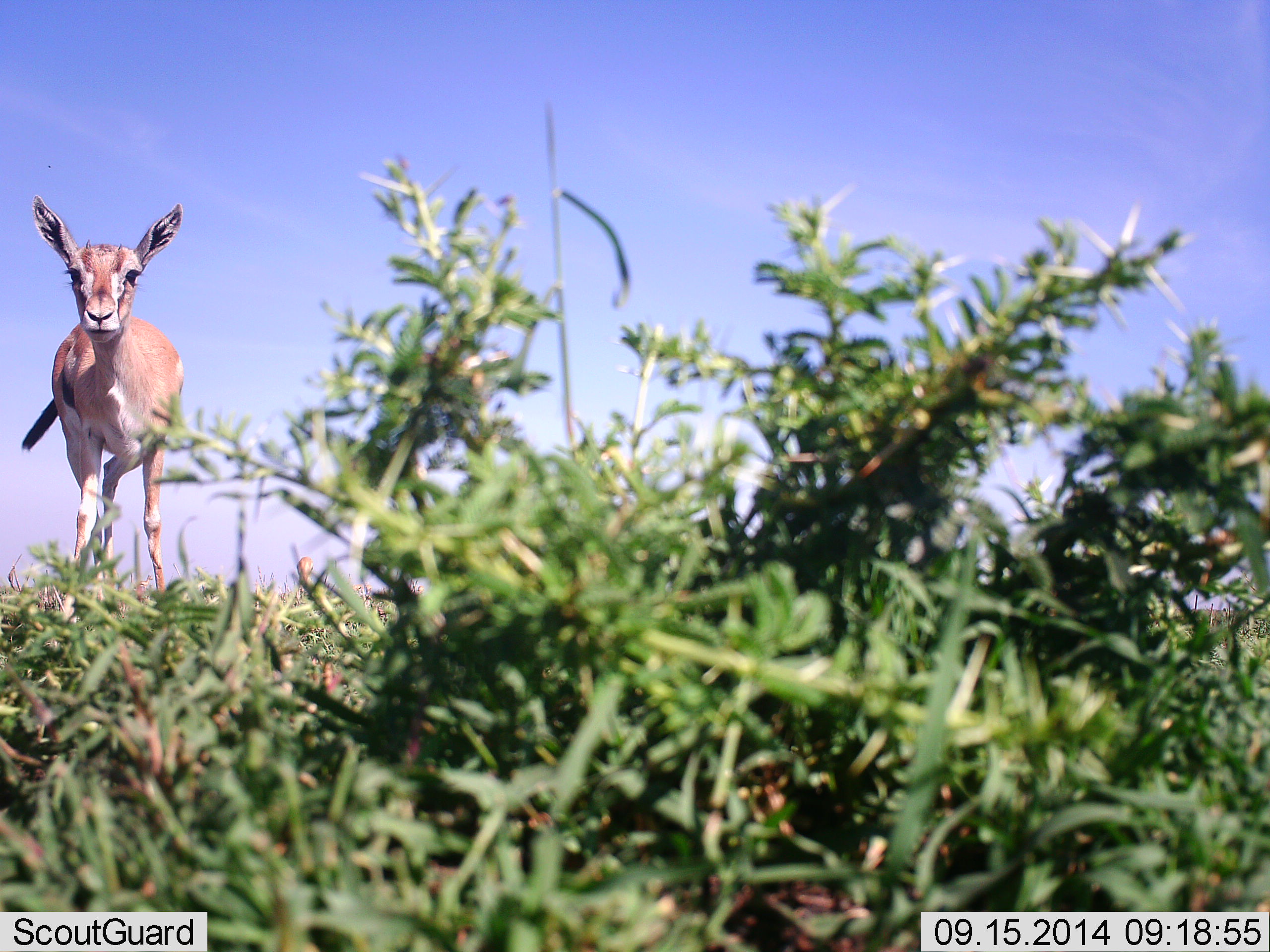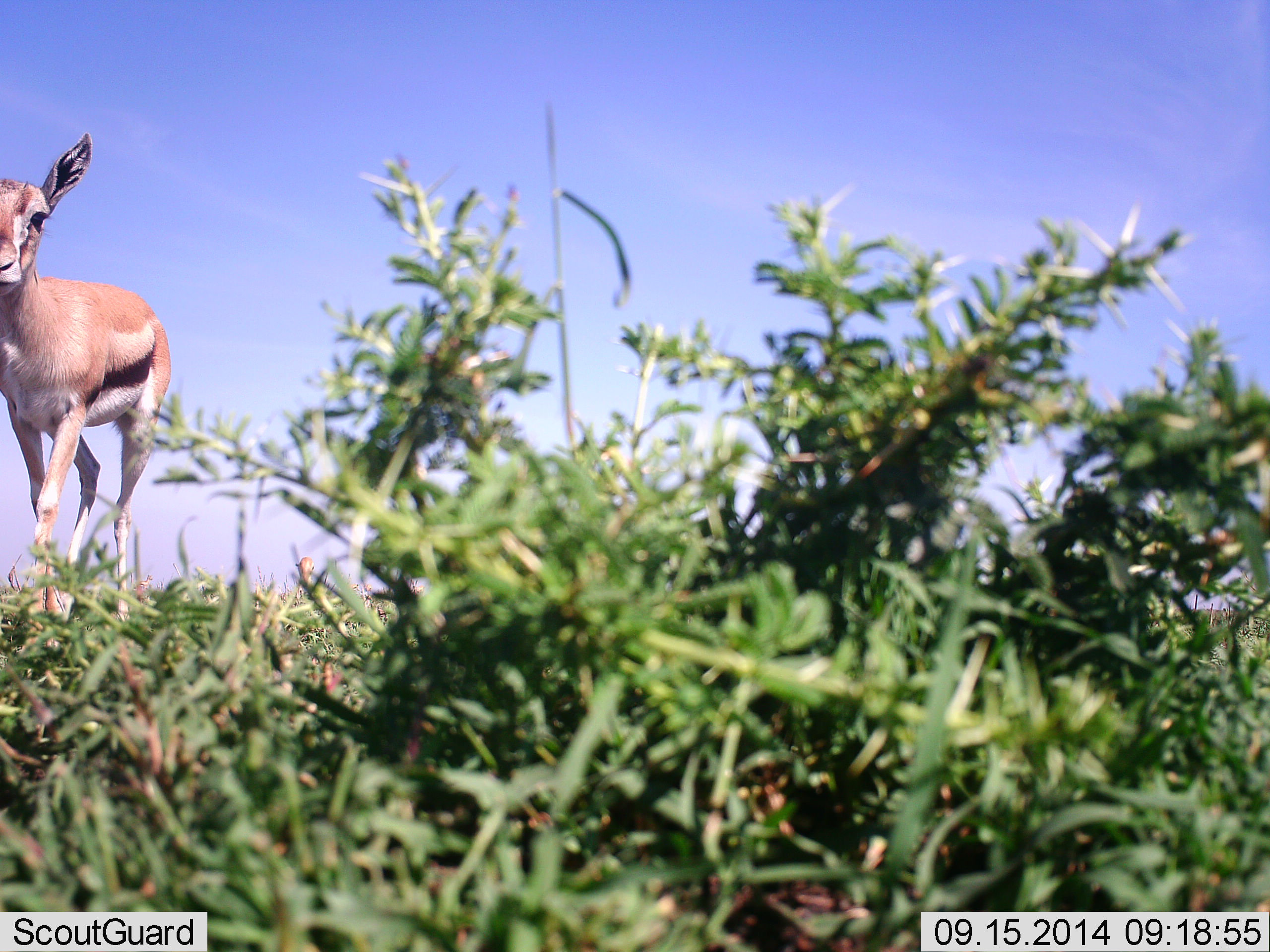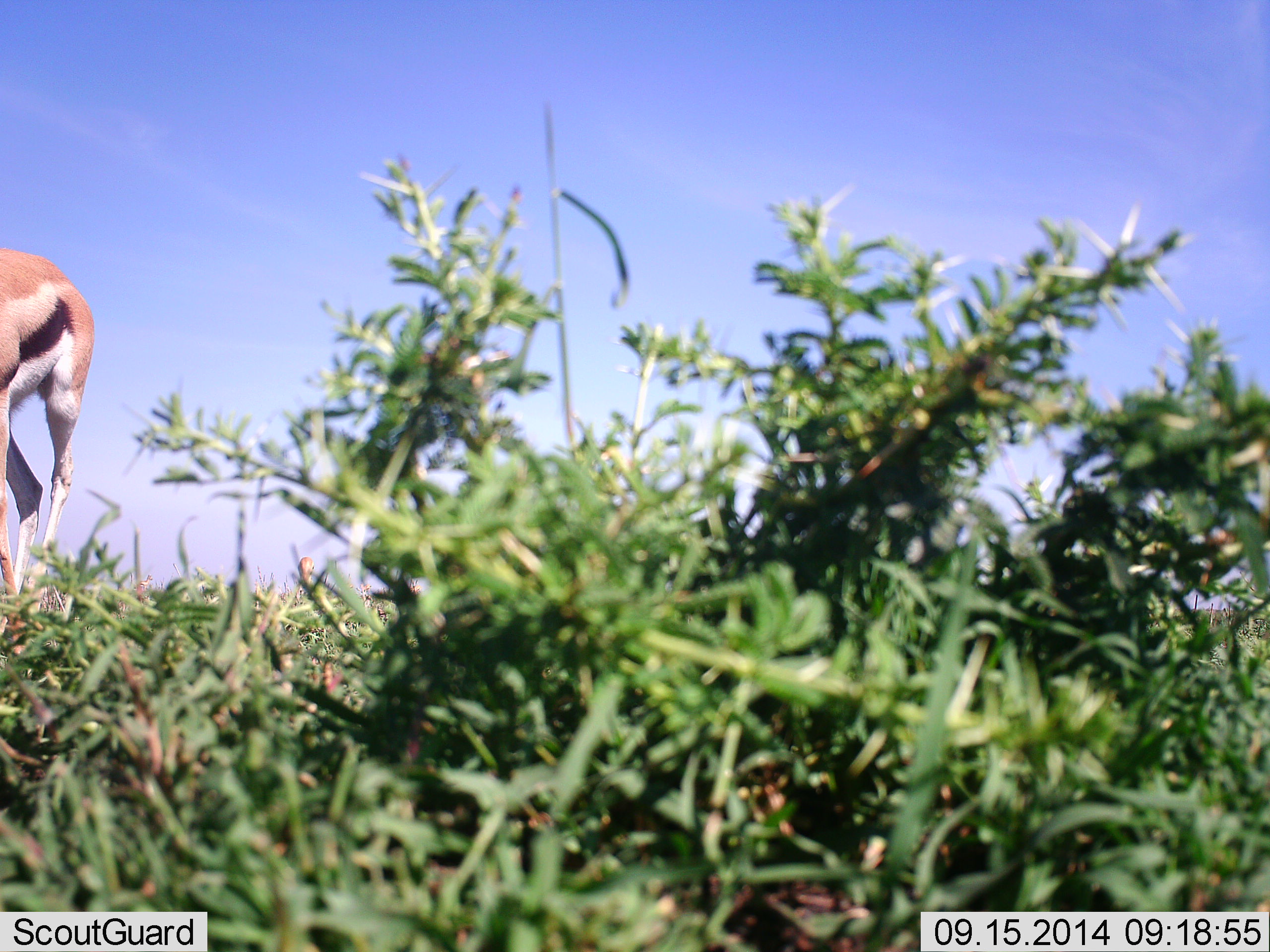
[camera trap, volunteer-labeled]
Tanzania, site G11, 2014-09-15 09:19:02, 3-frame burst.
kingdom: Animalia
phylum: Chordata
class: Mammalia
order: Artiodactyla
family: Bovidae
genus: Eudorcas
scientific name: Eudorcas thomsonii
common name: thomson's gazelle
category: gazellethomsons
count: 1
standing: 10%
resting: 0%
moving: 90%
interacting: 0%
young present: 10%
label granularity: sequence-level